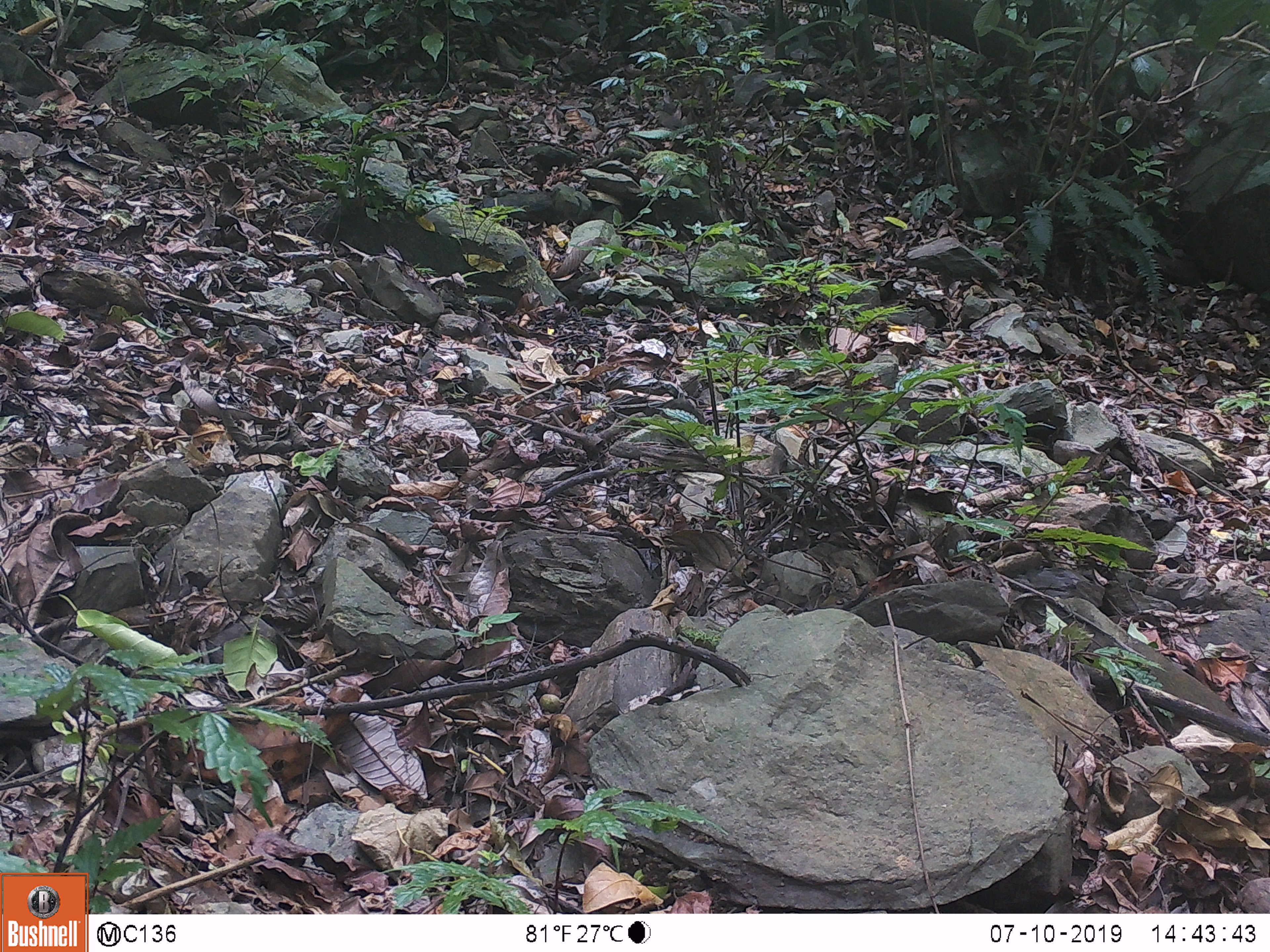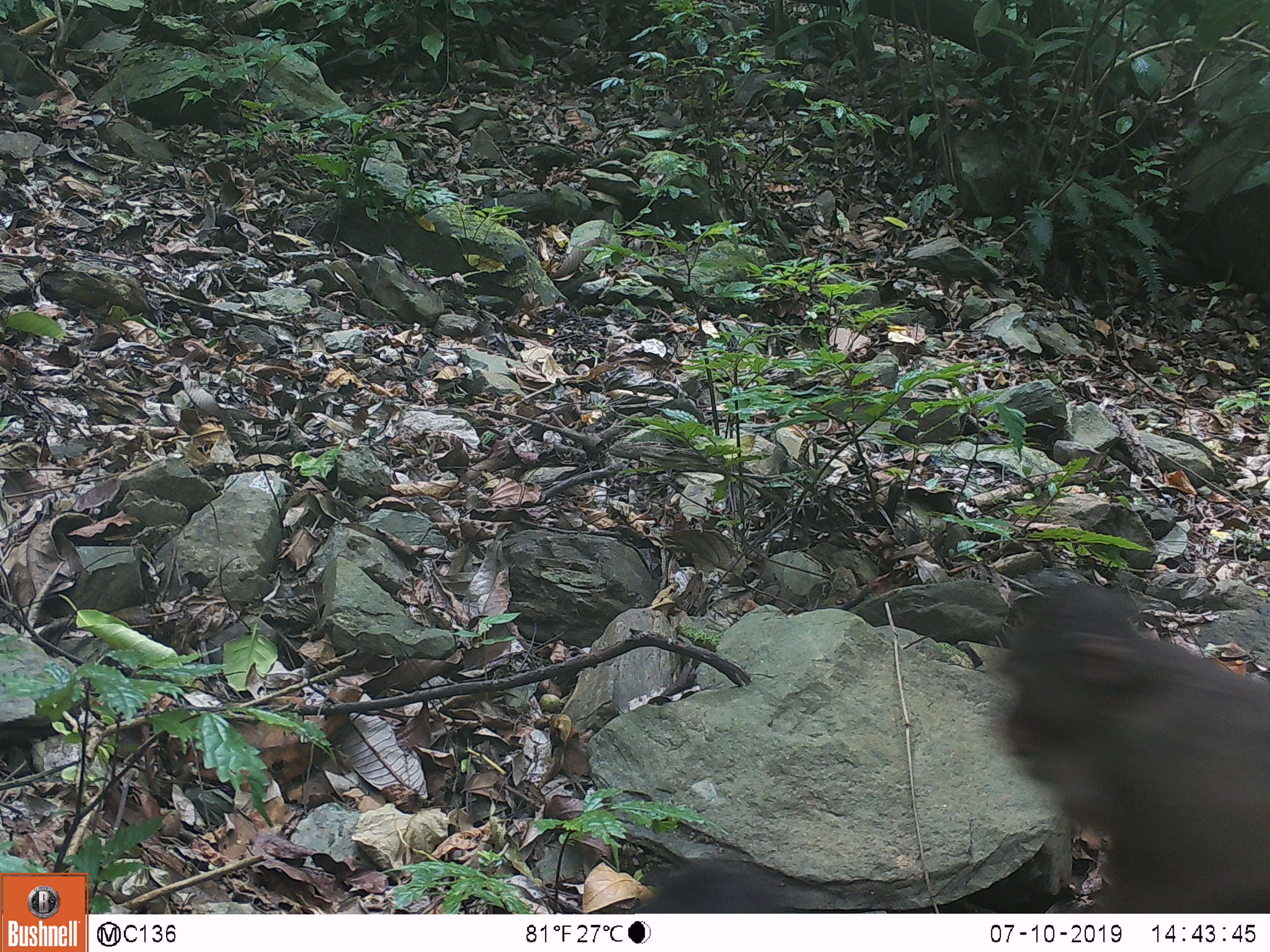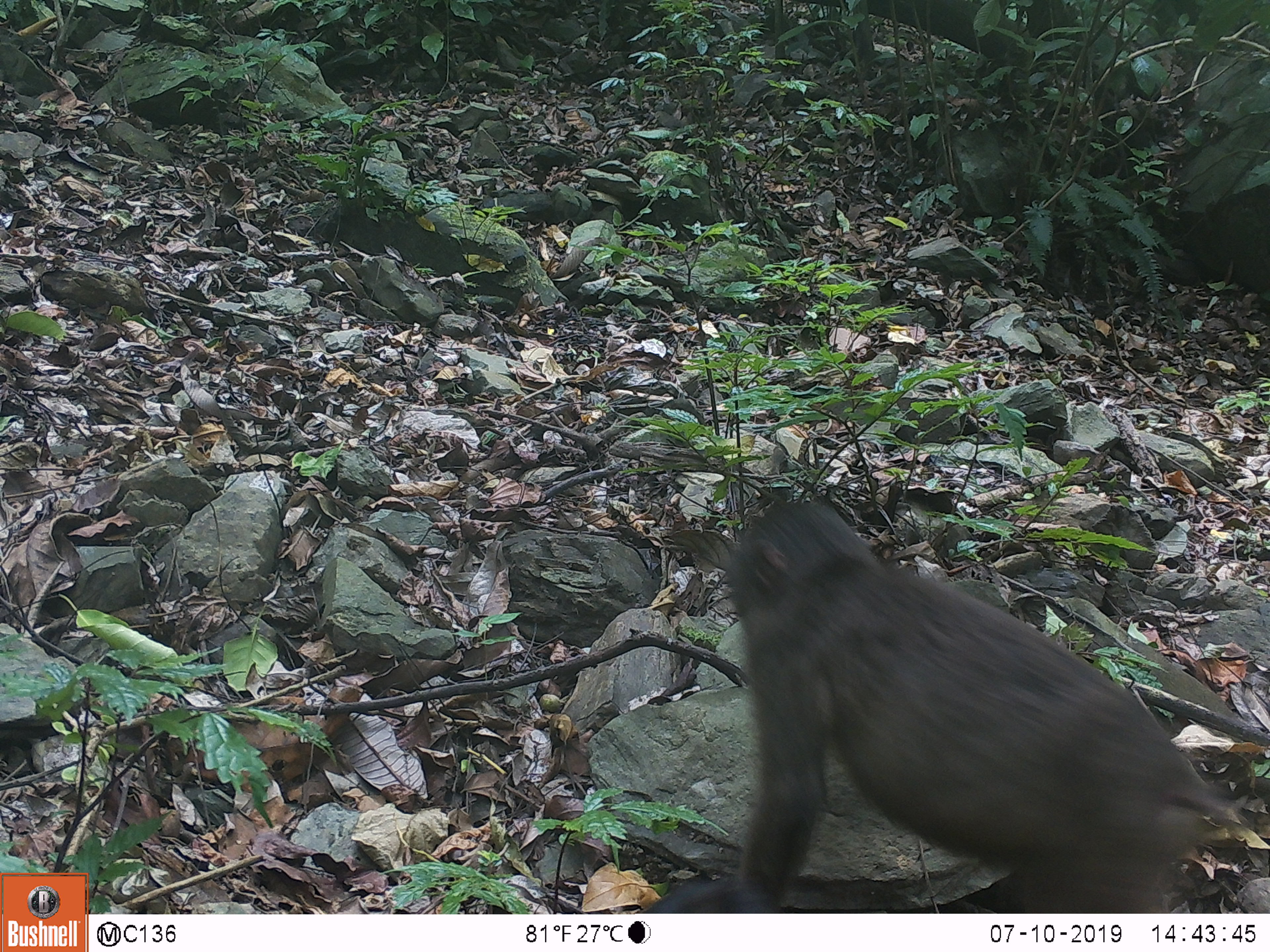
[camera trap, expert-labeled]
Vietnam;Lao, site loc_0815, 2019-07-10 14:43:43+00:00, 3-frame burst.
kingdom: Animalia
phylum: Chordata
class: Mammalia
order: Primates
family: Cercopithecidae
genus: Macaca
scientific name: Macaca arctoides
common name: stump-tailed macaque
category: stump tailed macaque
Stump tailed macaque (stump-tailed macaque) (Macaca arctoides). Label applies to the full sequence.